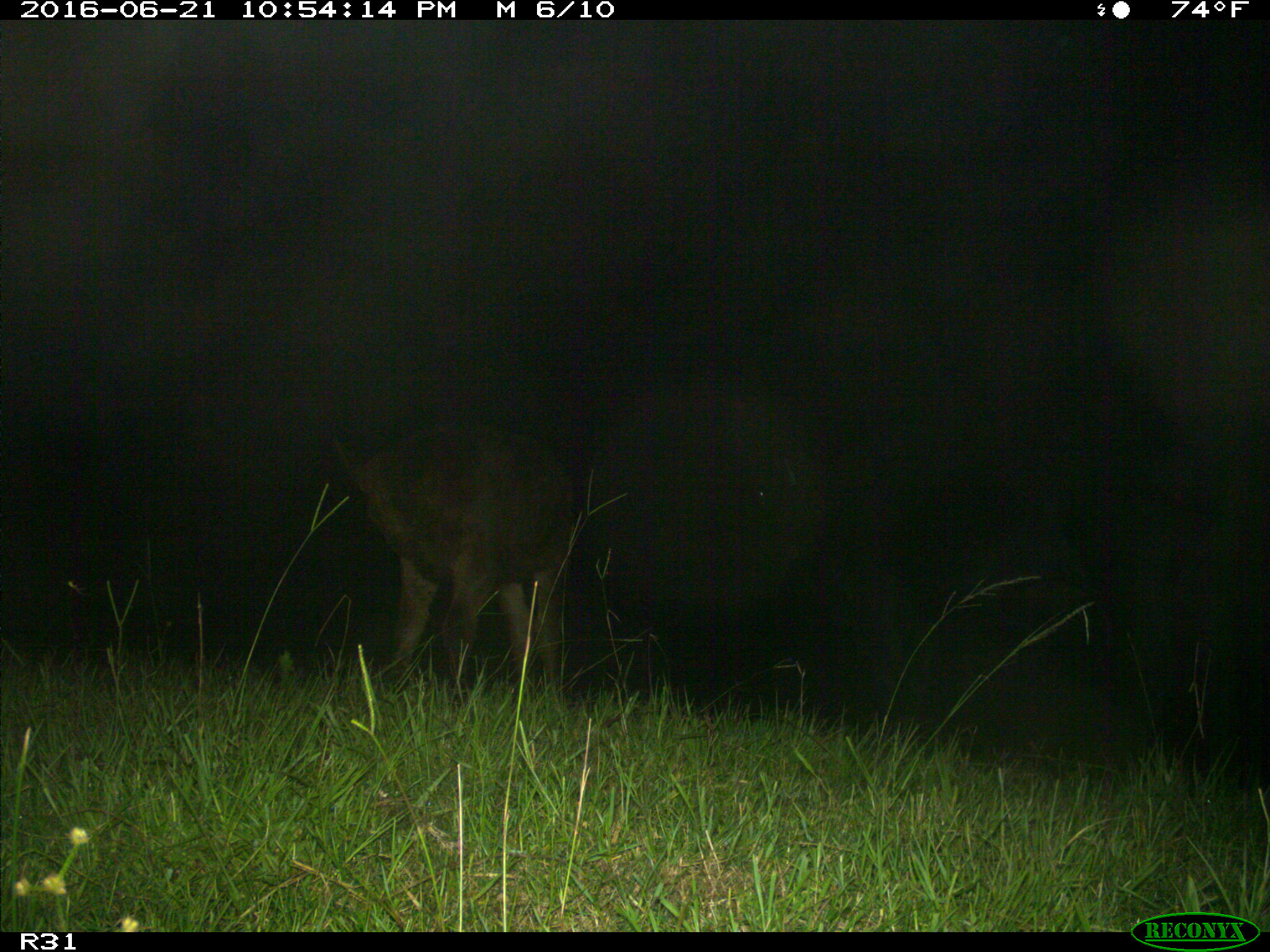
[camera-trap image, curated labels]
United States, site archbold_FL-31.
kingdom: Animalia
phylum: Chordata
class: Mammalia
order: Artiodactyla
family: Bovidae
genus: Bos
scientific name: Bos taurus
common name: domestic cow